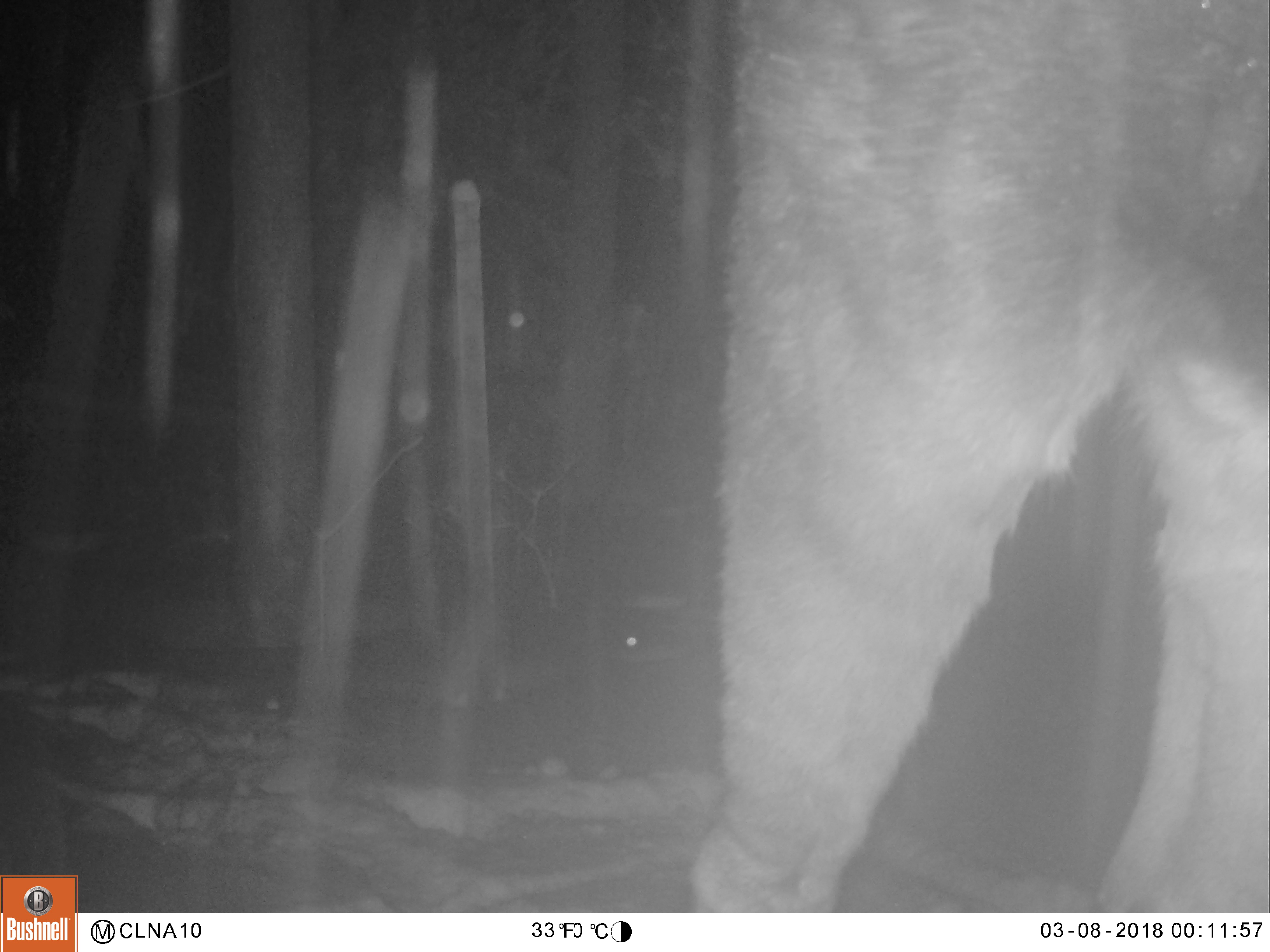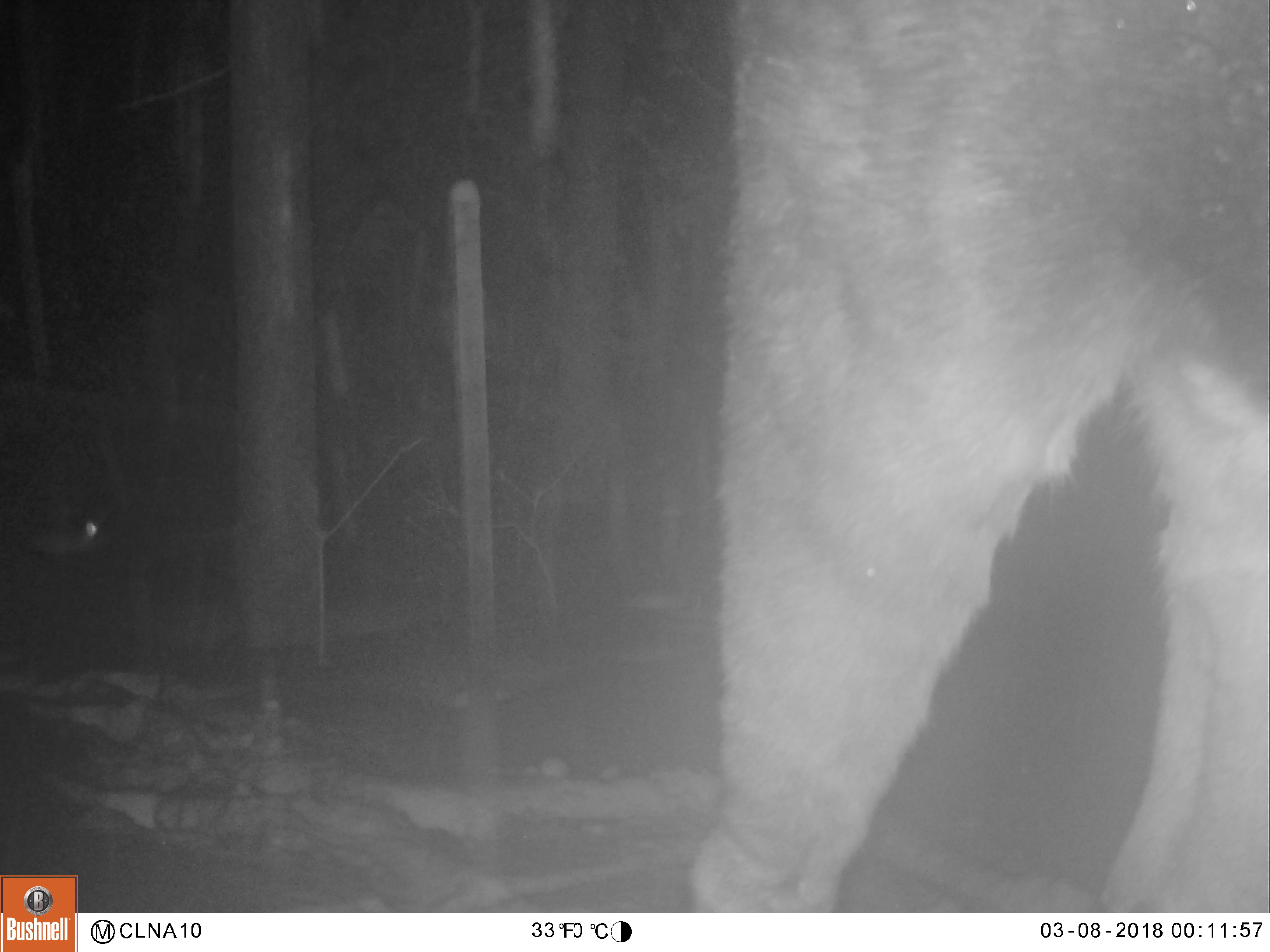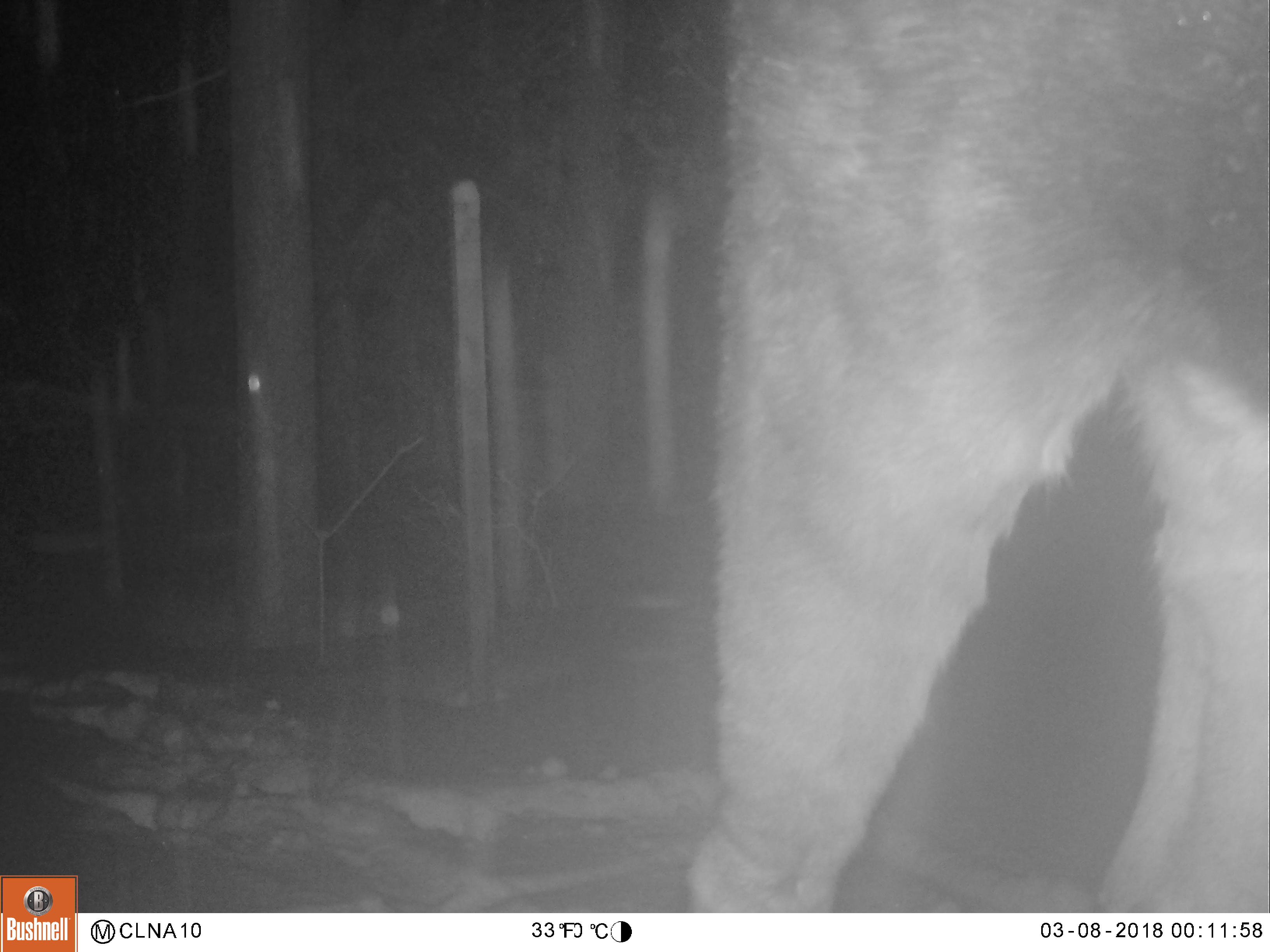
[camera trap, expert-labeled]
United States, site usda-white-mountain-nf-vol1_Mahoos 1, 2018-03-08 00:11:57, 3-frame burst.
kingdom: Animalia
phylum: Chordata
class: Mammalia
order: Artiodactyla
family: Cervidae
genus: Alces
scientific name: Alces alces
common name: moose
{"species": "moose (Alces alces)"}